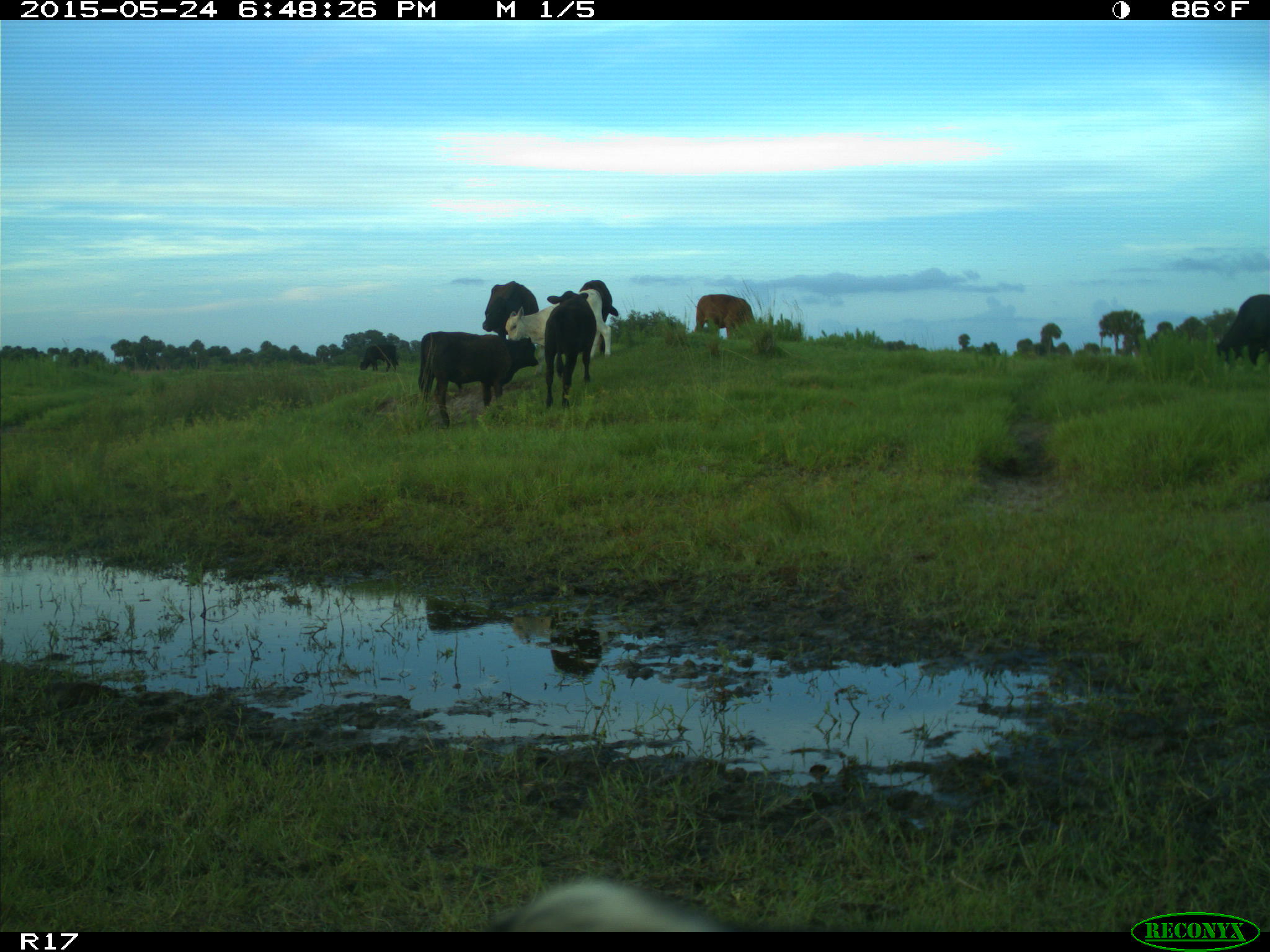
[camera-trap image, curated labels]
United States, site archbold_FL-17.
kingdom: Animalia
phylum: Chordata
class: Mammalia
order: Artiodactyla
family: Bovidae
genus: Bos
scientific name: Bos taurus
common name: domestic cow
Bos taurus (domestic cow).